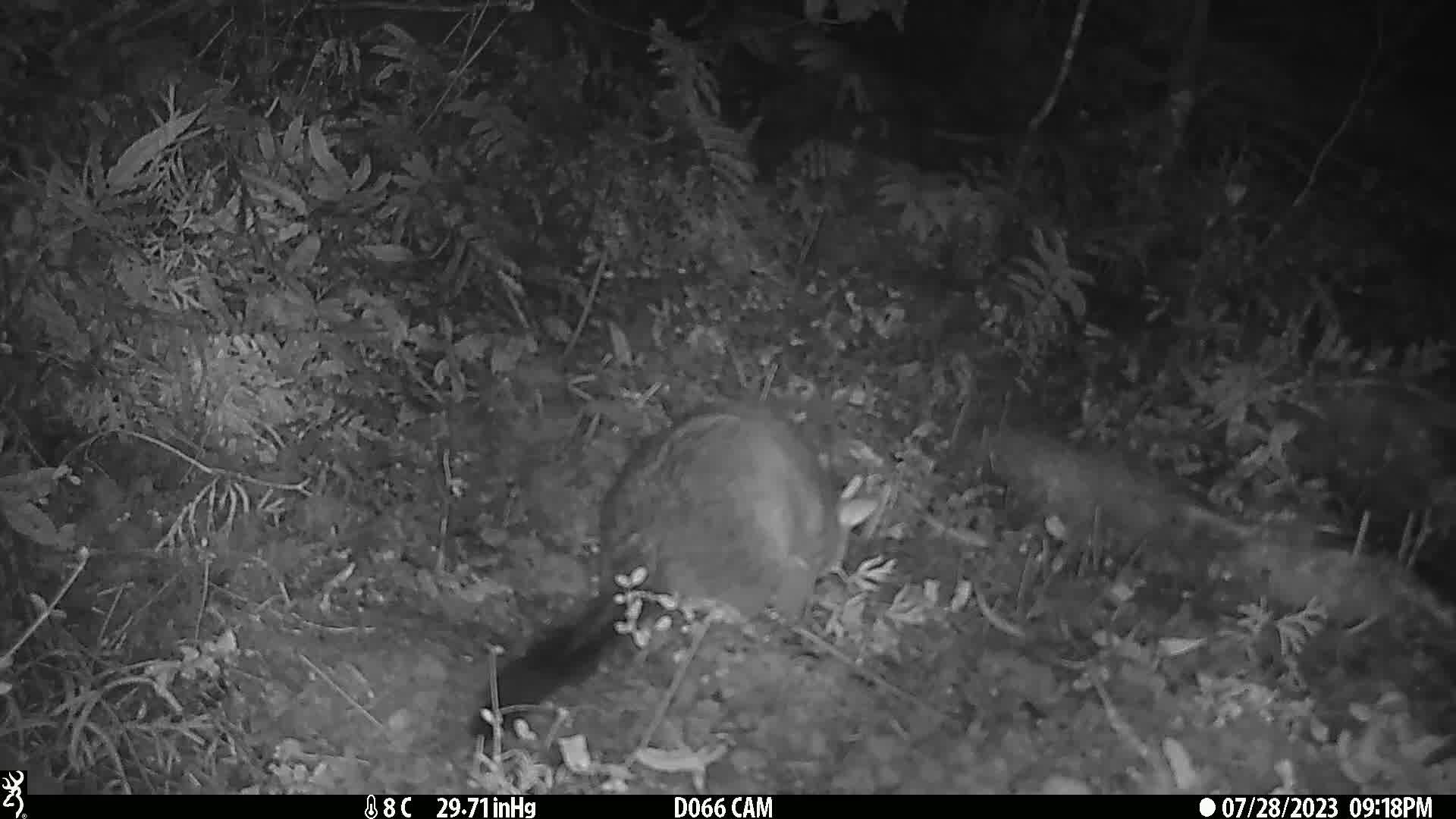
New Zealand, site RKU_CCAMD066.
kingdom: Animalia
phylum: Chordata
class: Mammalia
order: Diprotodontia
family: Phalangeridae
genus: Trichosurus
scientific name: Trichosurus vulpecula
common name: common brushtail possum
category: possum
Possum (common brushtail possum) (Trichosurus vulpecula).